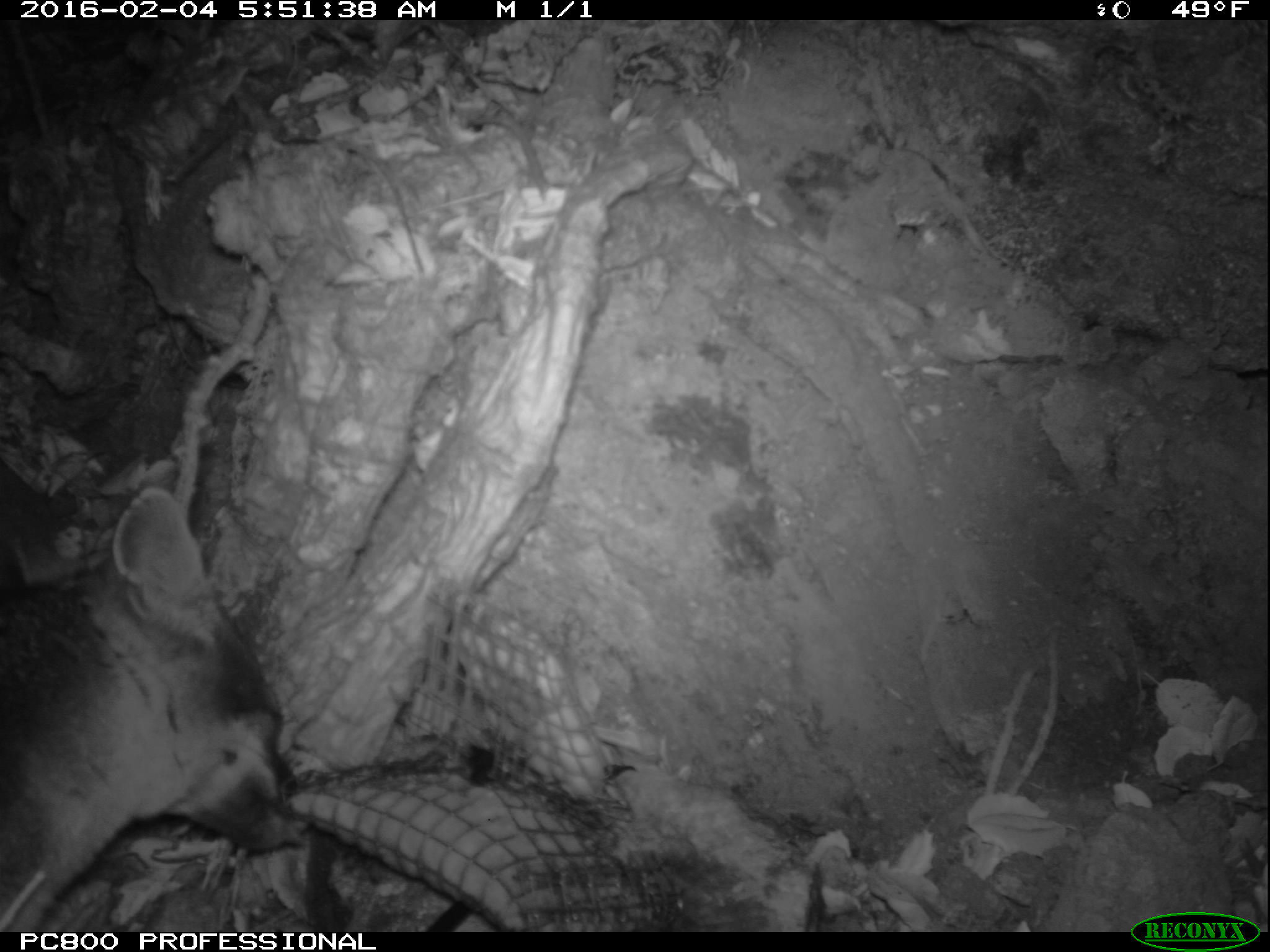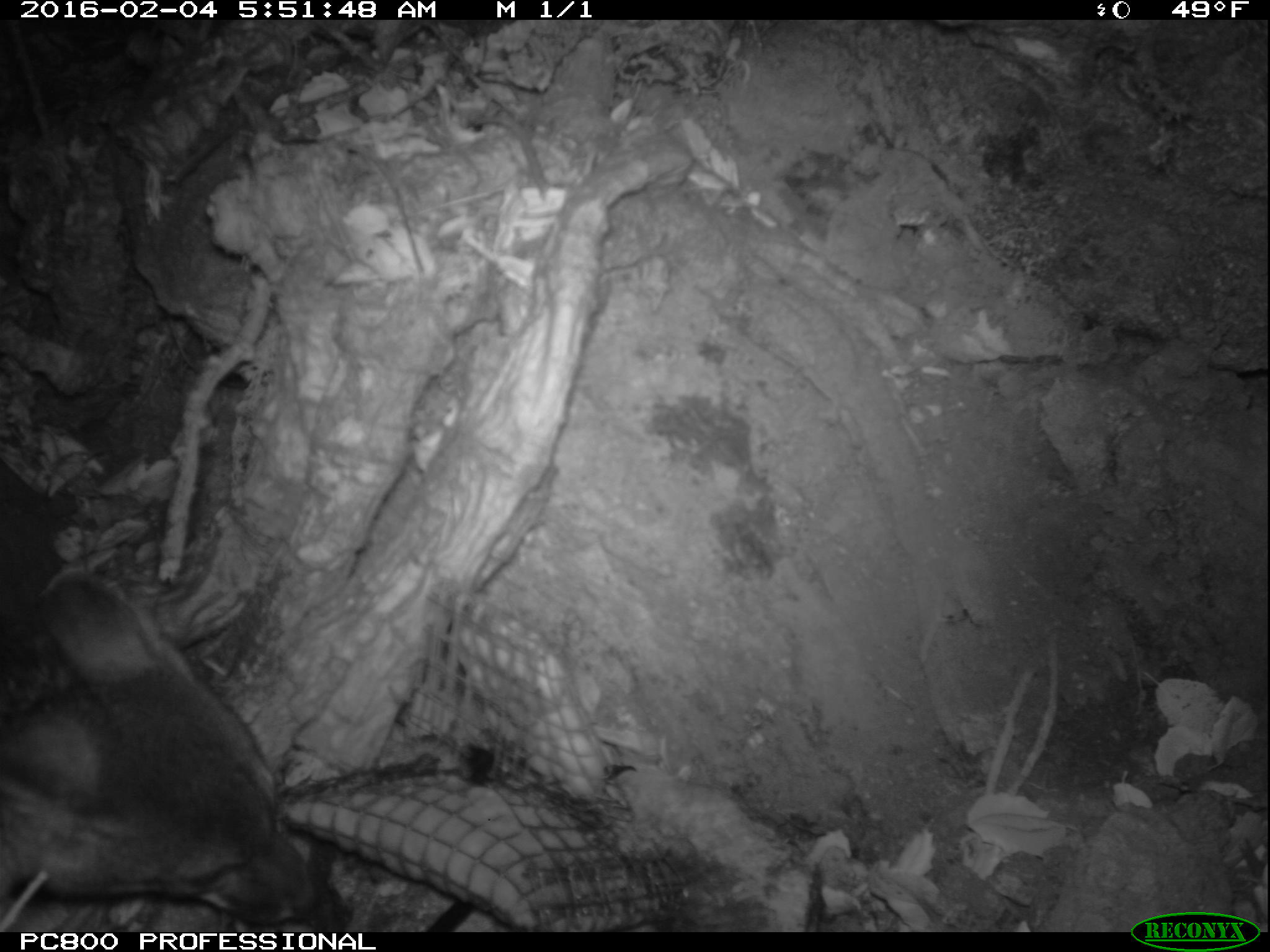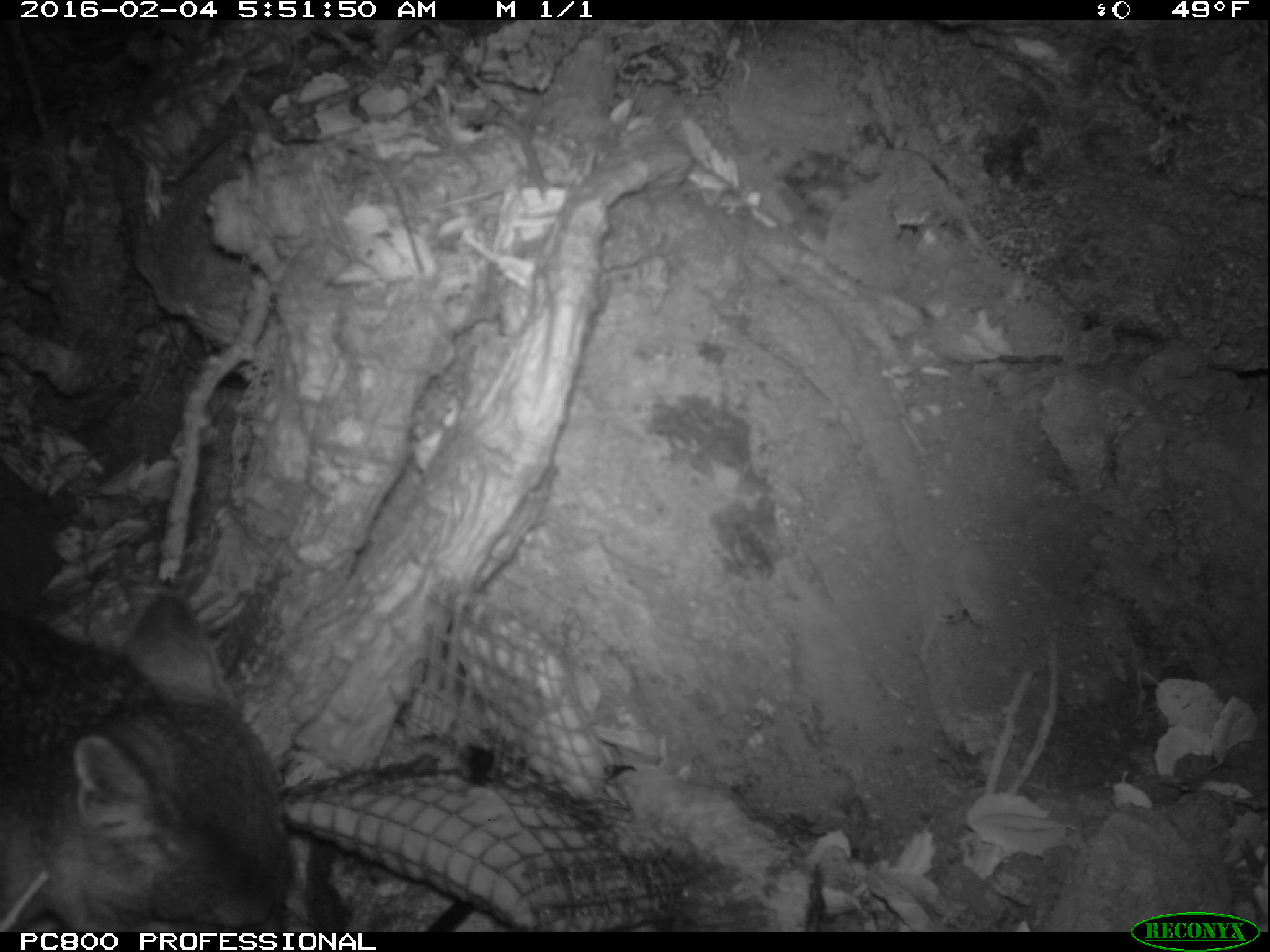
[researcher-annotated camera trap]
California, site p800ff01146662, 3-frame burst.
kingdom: Animalia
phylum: Chordata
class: Mammalia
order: Carnivora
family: Canidae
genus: Urocyon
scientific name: Urocyon littoralis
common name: island fox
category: fox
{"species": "fox (island fox) (Urocyon littoralis)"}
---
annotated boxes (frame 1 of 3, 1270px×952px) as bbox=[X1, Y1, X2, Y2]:
fox: bbox=[0, 487, 303, 932]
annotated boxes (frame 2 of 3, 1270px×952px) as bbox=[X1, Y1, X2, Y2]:
fox: bbox=[0, 560, 319, 930]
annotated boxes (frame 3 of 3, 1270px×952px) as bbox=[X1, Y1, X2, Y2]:
fox: bbox=[0, 591, 290, 932]